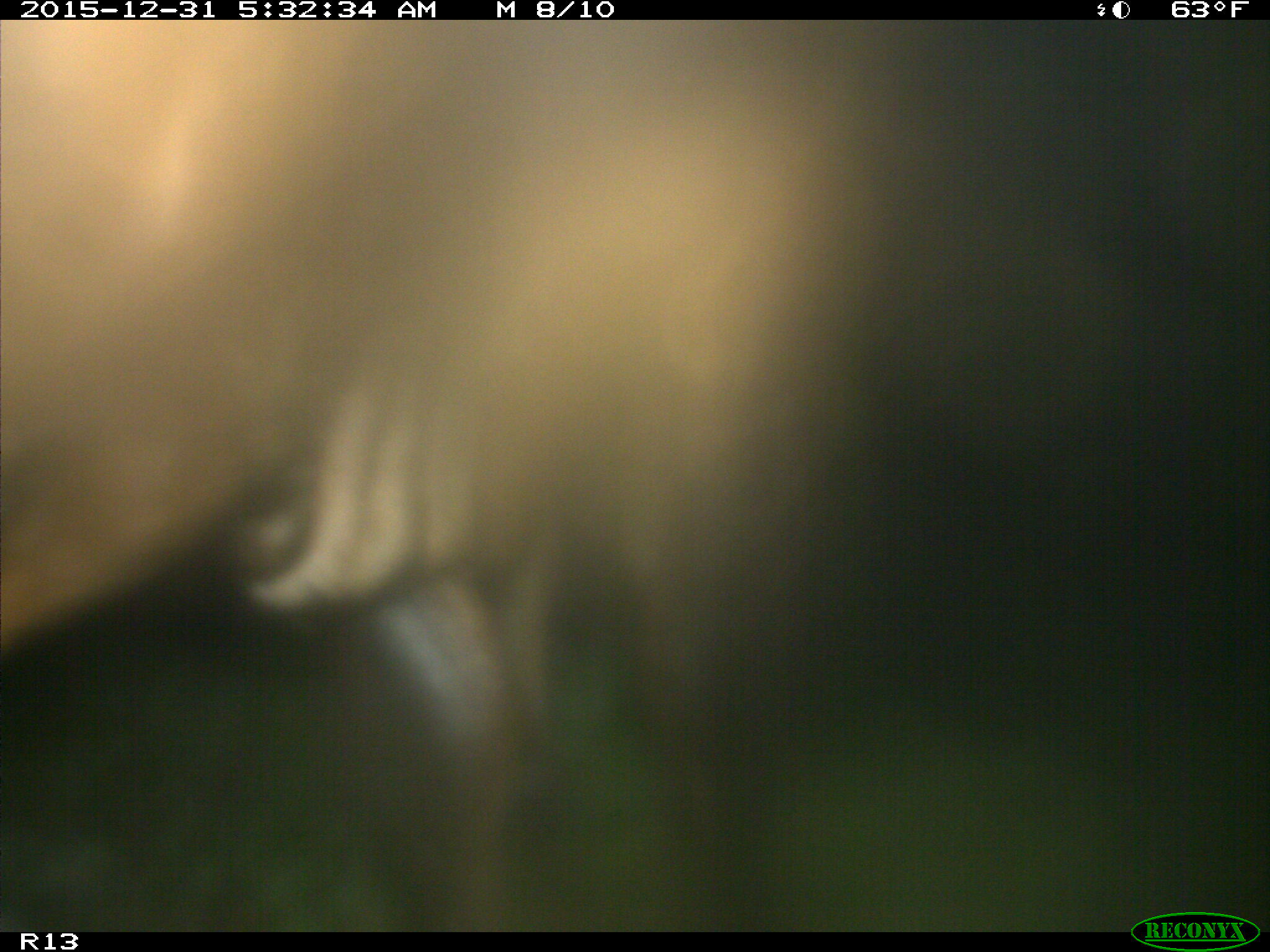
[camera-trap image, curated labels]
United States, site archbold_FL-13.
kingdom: Animalia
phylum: Chordata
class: Mammalia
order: Artiodactyla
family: Bovidae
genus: Bos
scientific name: Bos taurus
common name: domestic cow